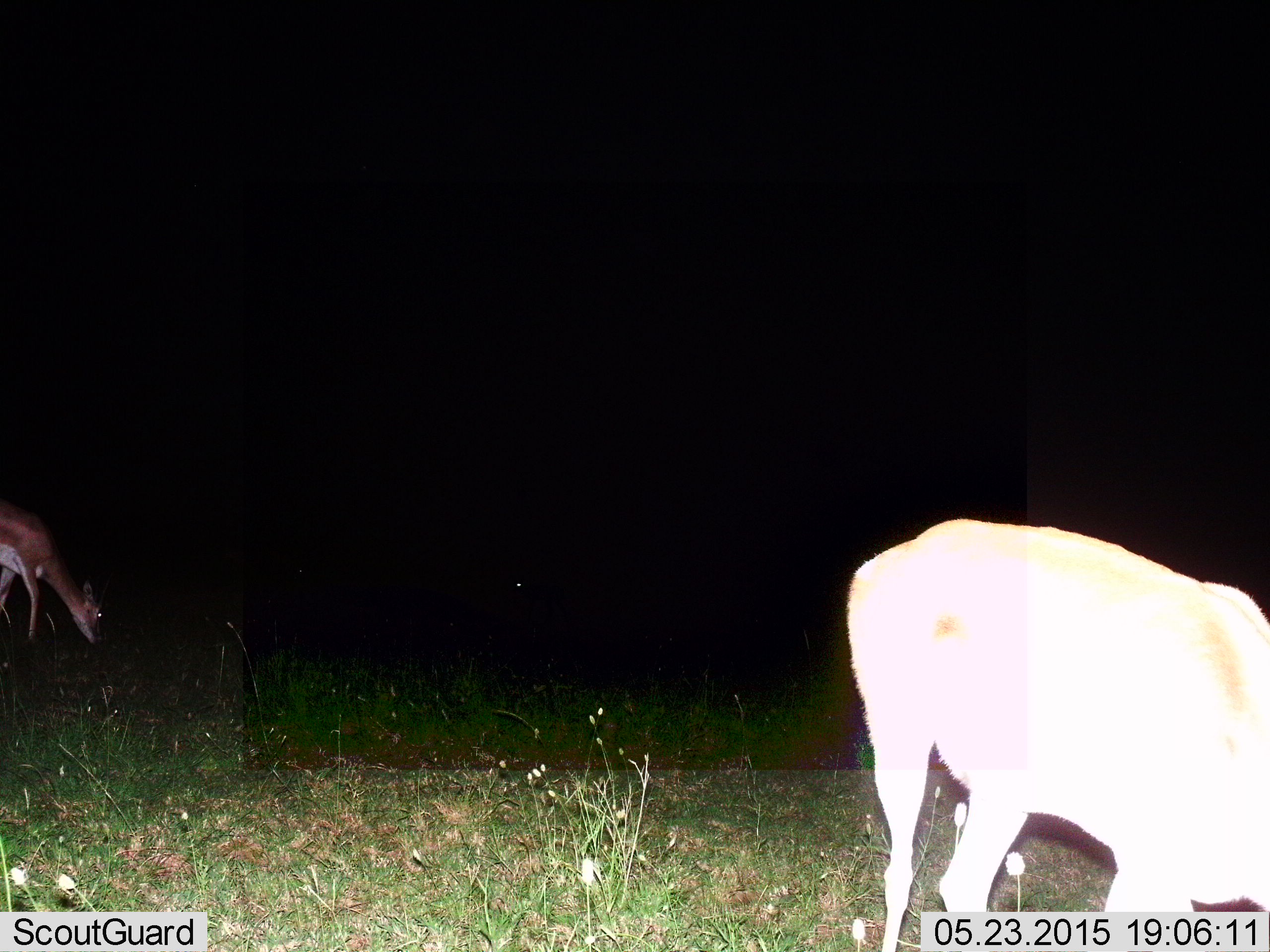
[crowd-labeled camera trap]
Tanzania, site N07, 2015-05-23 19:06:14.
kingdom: Animalia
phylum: Chordata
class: Mammalia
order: Artiodactyla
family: Bovidae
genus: Eudorcas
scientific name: Eudorcas thomsonii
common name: thomson's gazelle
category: gazellethomsons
Gazellethomsons (thomson's gazelle) (Eudorcas thomsonii), count 2. Behavior (volunteer vote fractions): standing 30%, resting 0%, moving 10%, interacting 0%. Young present (vote fraction): 0%. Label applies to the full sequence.